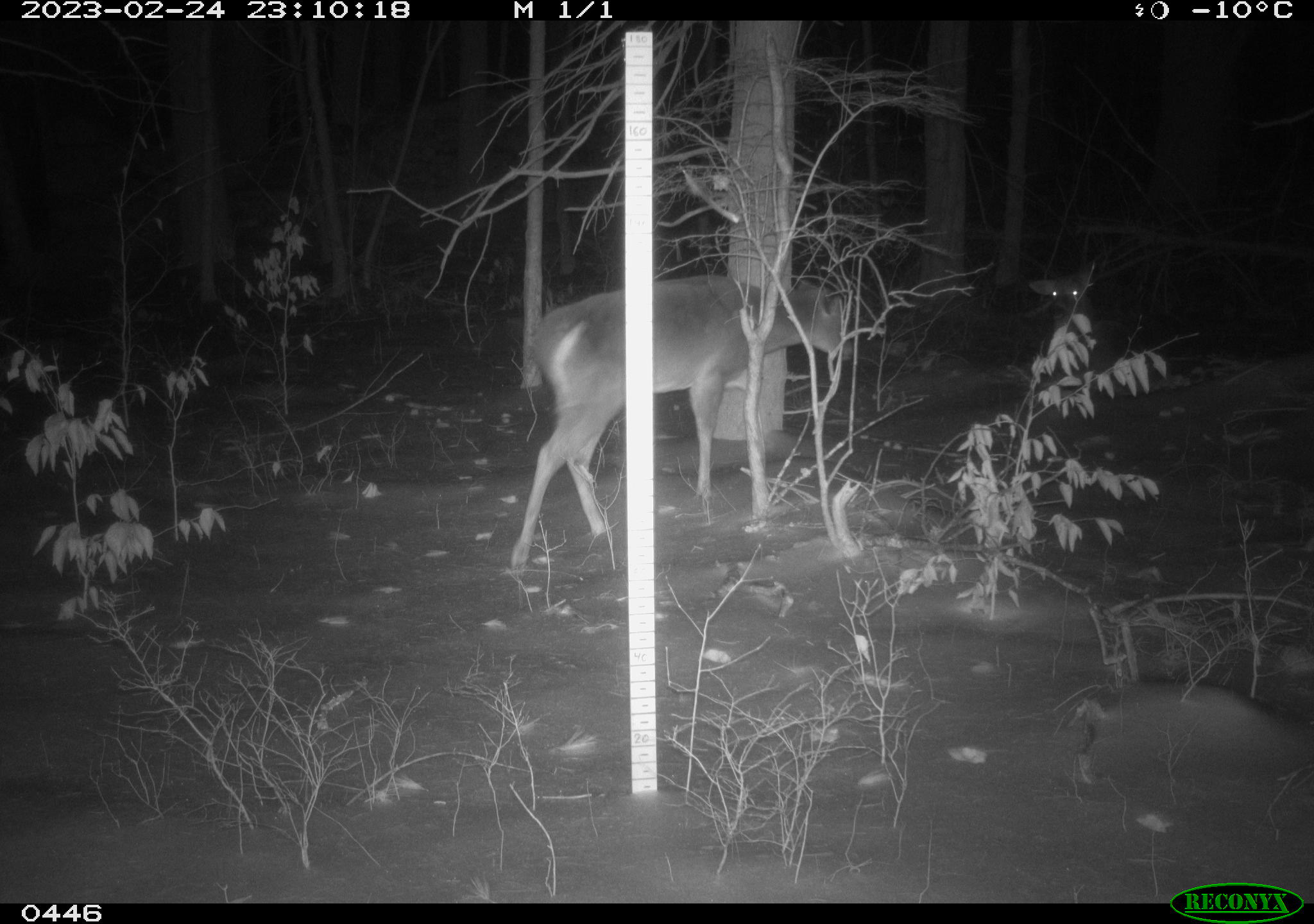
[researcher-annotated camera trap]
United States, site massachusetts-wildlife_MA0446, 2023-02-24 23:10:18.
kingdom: Animalia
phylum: Chordata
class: Mammalia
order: Artiodactyla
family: Cervidae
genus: Odocoileus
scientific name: Odocoileus virginianus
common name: white-tailed deer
White-tailed deer (Odocoileus virginianus).